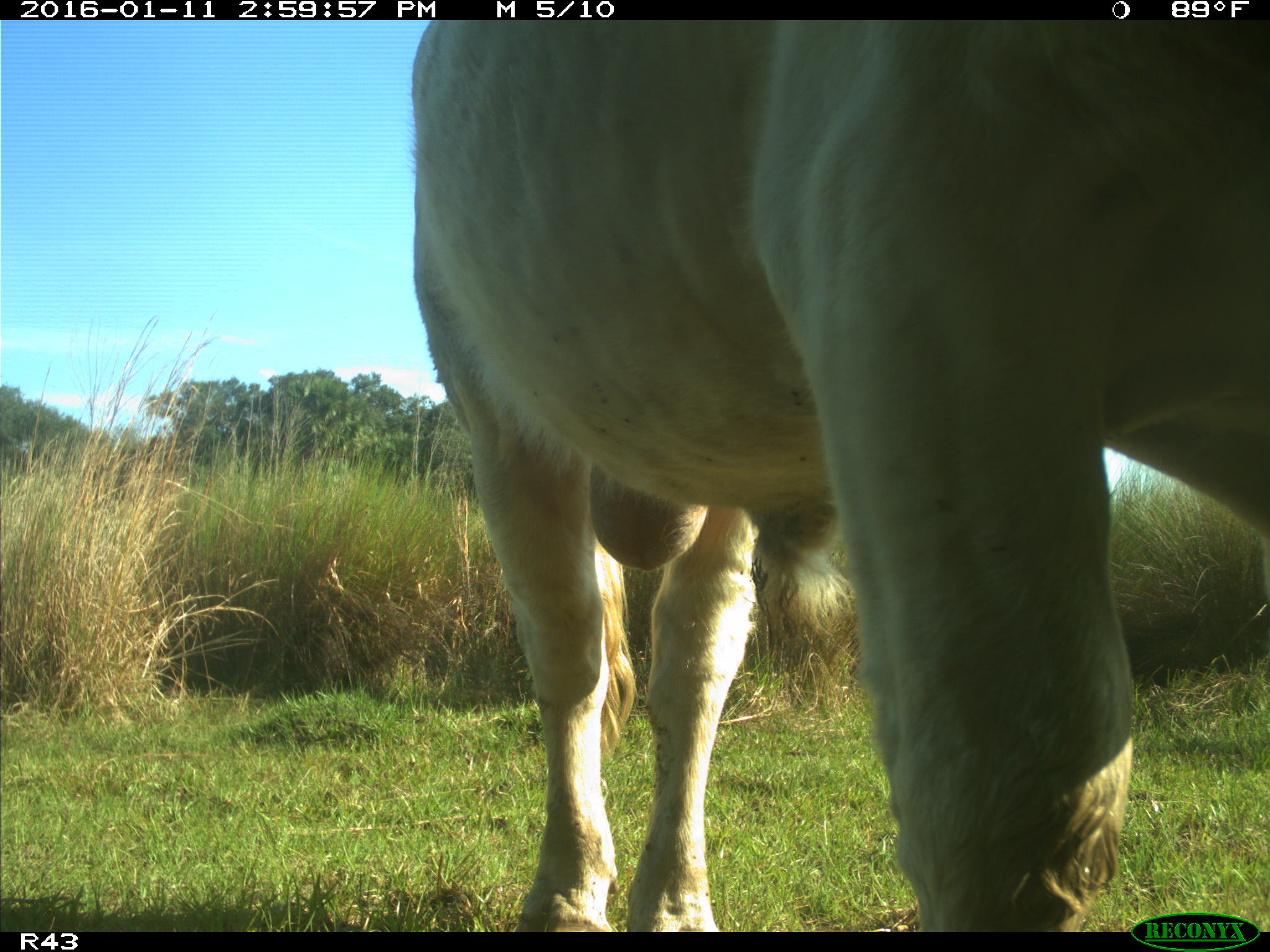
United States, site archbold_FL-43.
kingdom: Animalia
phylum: Chordata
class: Mammalia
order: Artiodactyla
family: Bovidae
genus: Bos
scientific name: Bos taurus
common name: domestic cow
Bos taurus (domestic cow).